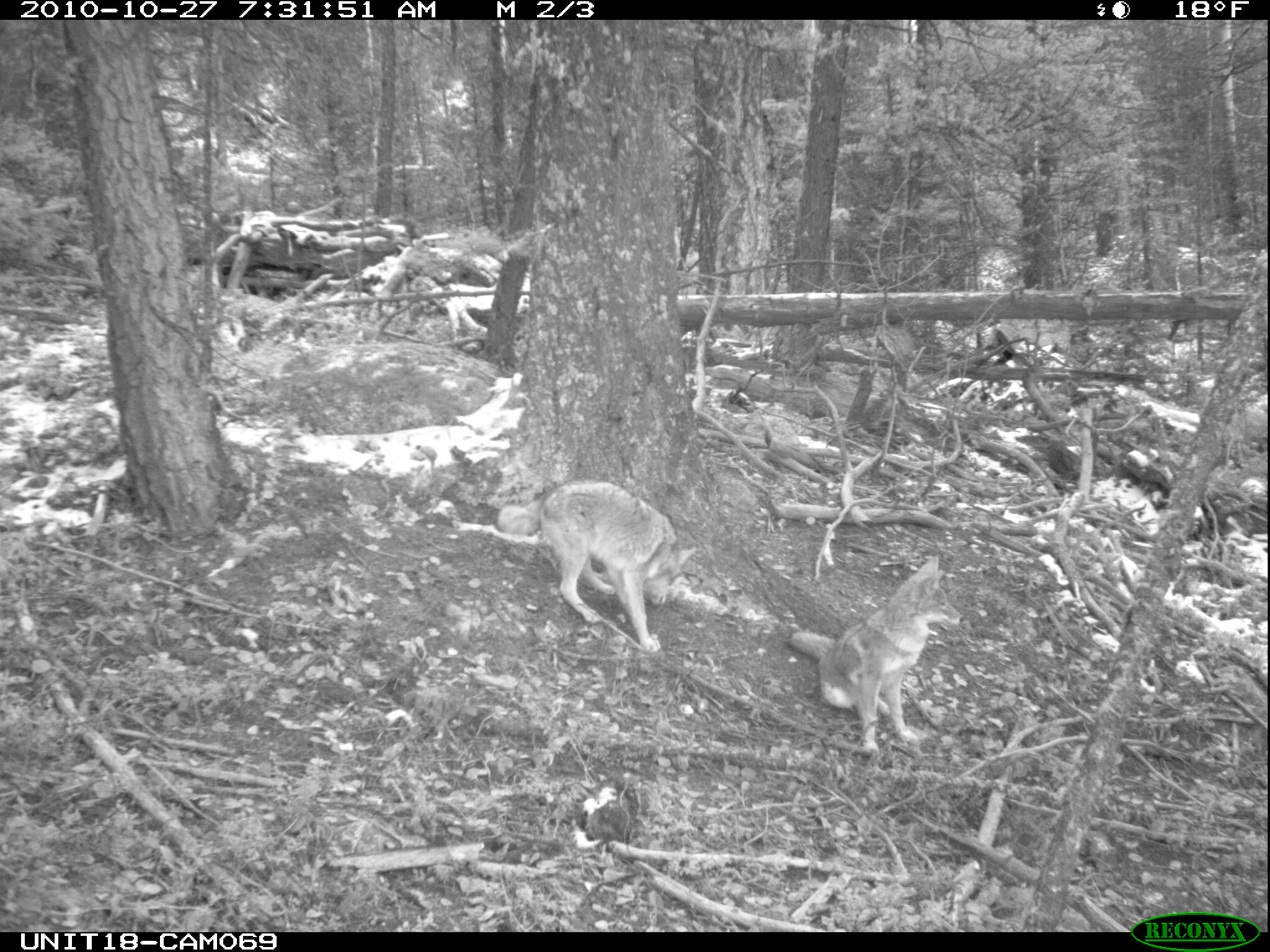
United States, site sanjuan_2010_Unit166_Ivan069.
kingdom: Animalia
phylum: Chordata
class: Mammalia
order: Carnivora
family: Canidae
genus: Canis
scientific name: Canis latrans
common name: coyote